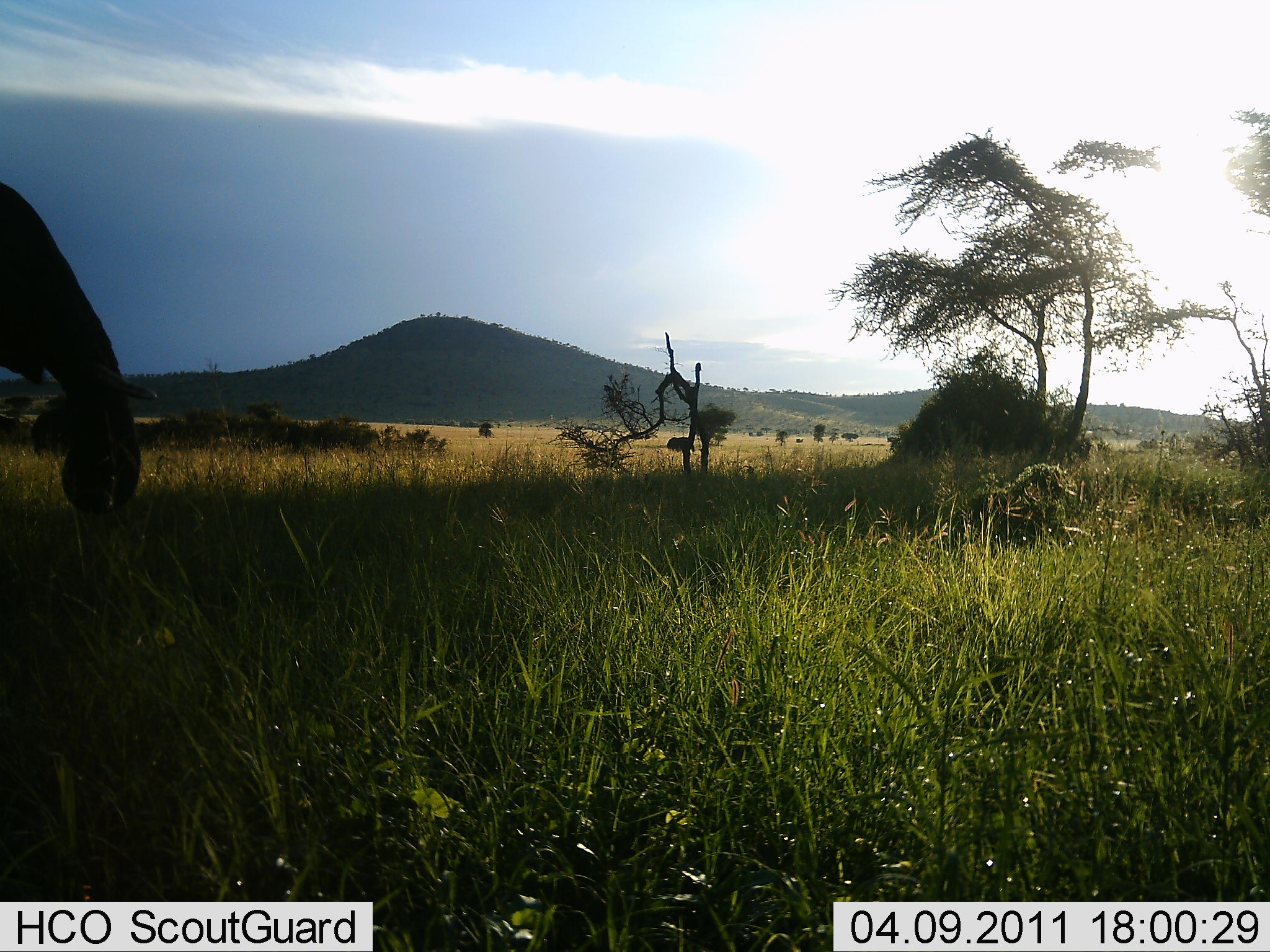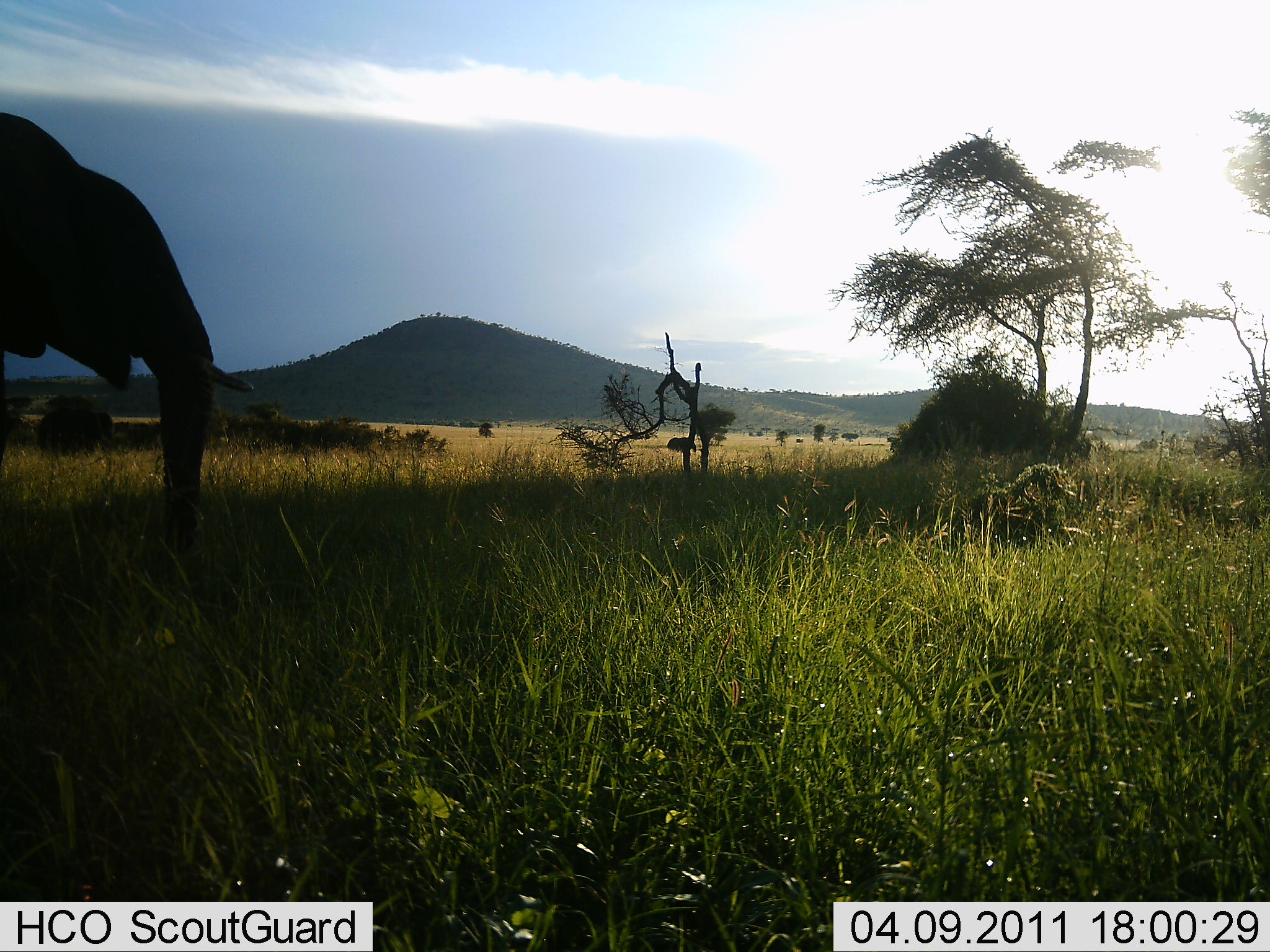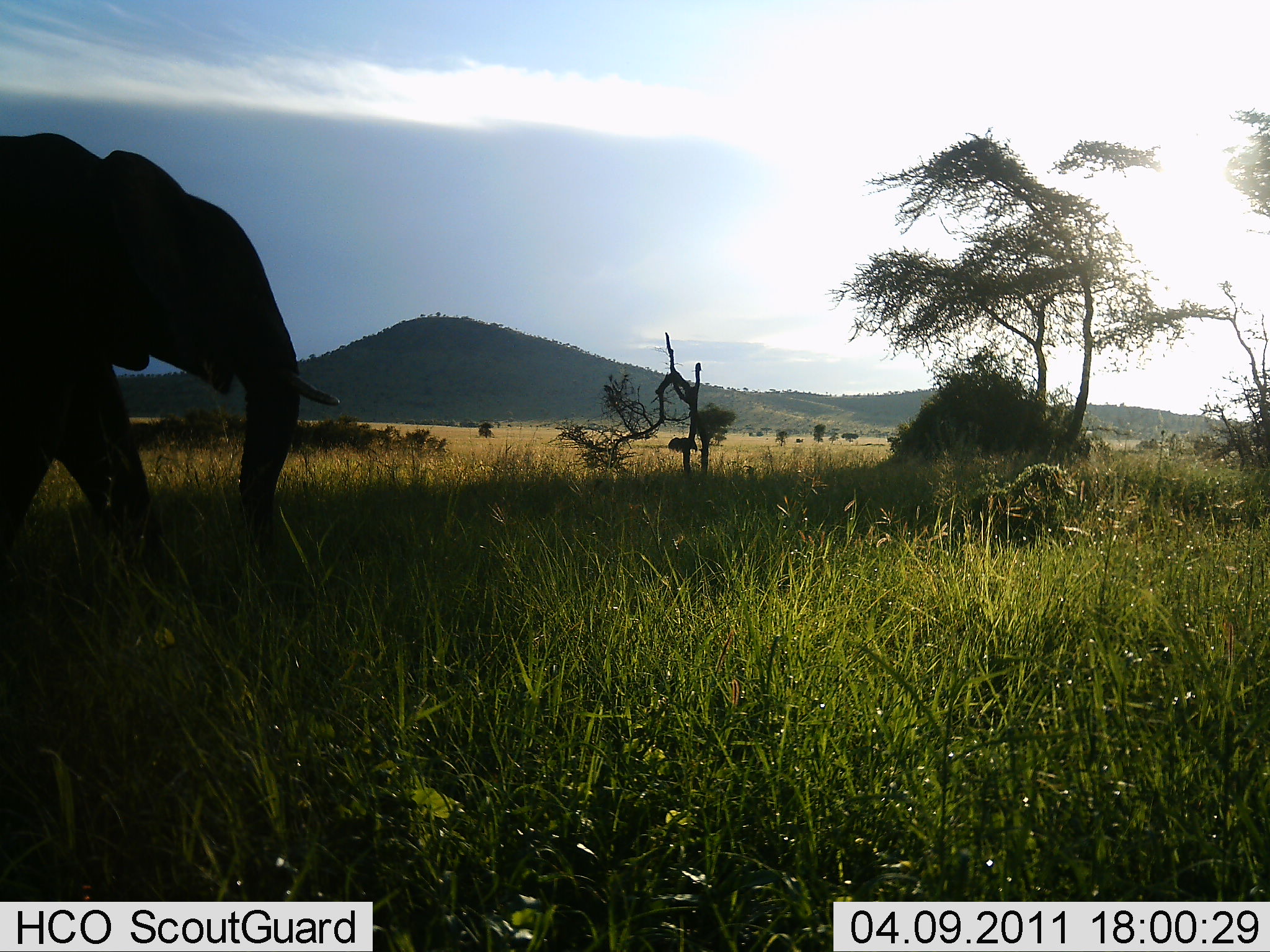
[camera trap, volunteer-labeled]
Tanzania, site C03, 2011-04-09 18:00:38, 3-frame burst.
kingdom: Animalia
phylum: Chordata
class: Mammalia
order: Proboscidea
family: Elephantidae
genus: Loxodonta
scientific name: Loxodonta africana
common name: african bush elephant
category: elephant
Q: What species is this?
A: Elephant (african bush elephant) (Loxodonta africana).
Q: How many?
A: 1.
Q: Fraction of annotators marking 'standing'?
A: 15%.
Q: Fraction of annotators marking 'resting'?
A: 0%.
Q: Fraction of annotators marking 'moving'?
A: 77%.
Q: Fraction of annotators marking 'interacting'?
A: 0%.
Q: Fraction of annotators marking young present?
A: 0%.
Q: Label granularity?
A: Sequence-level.